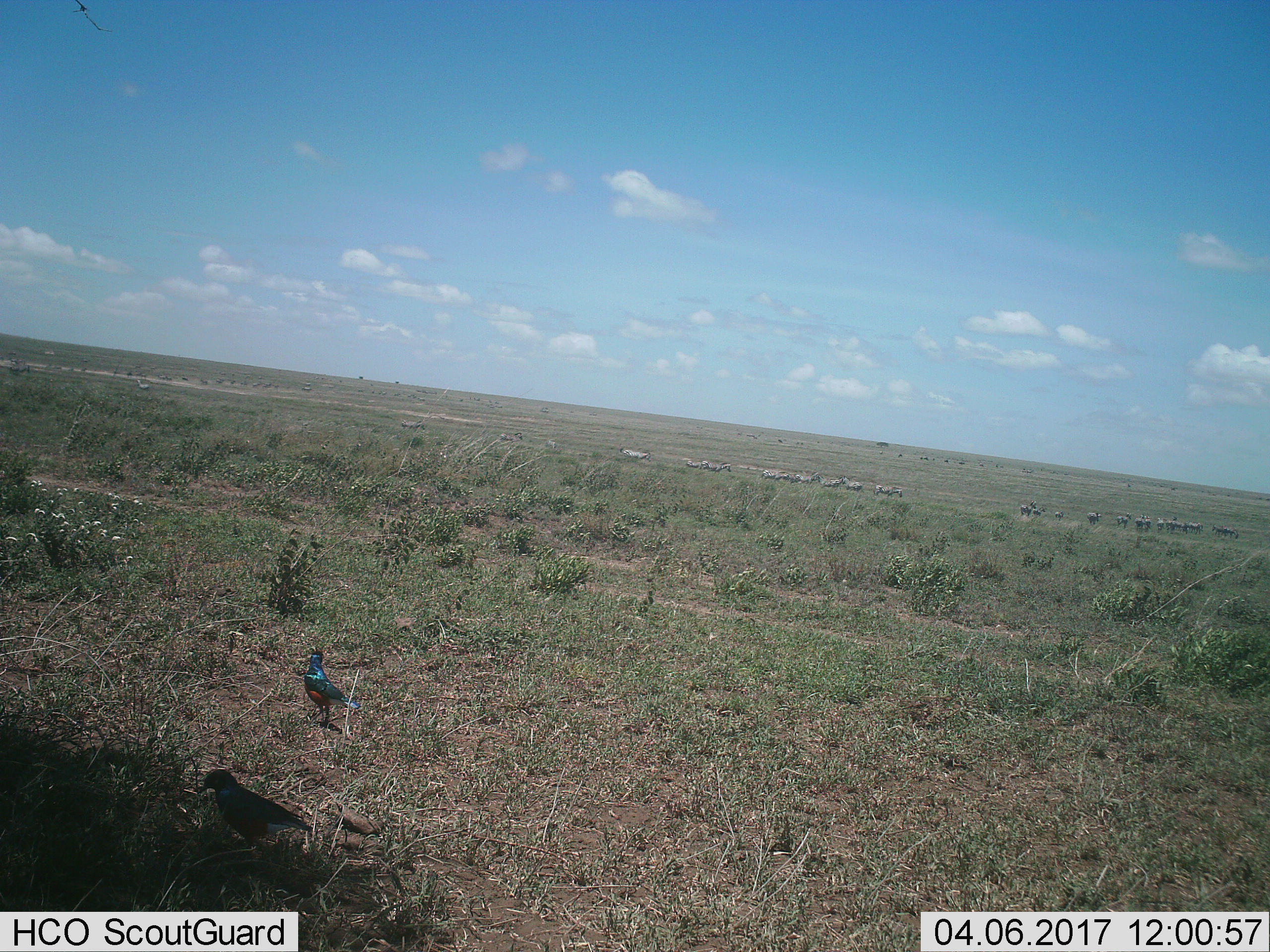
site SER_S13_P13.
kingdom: Animalia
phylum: Chordata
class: Aves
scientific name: Aves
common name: bird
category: birdother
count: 2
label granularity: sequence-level